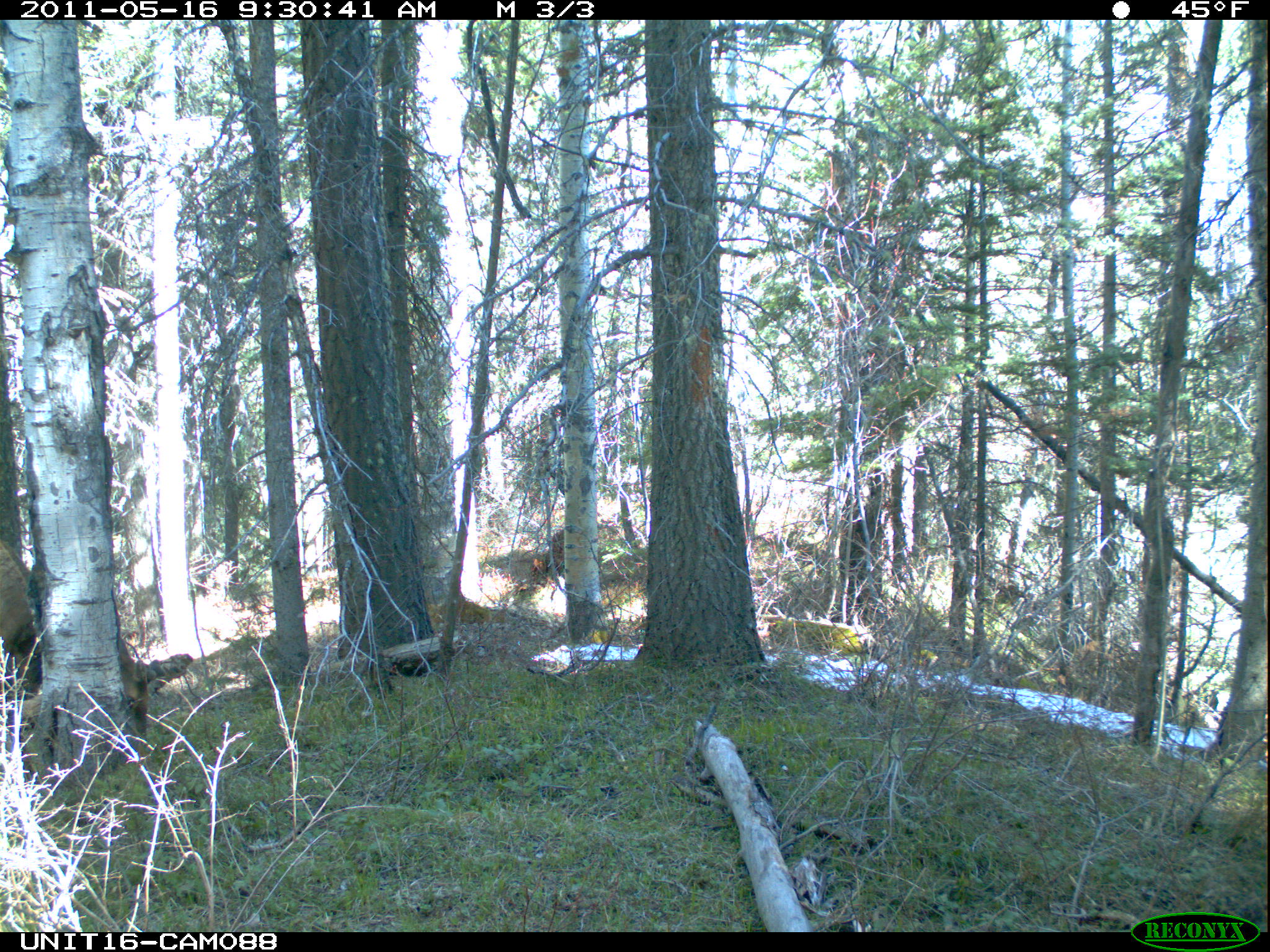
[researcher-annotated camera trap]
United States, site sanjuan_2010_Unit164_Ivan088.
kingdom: Animalia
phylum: Chordata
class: Mammalia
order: Artiodactyla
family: Cervidae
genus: Cervus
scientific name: Cervus elaphus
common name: red deer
Cervus elaphus (red deer).